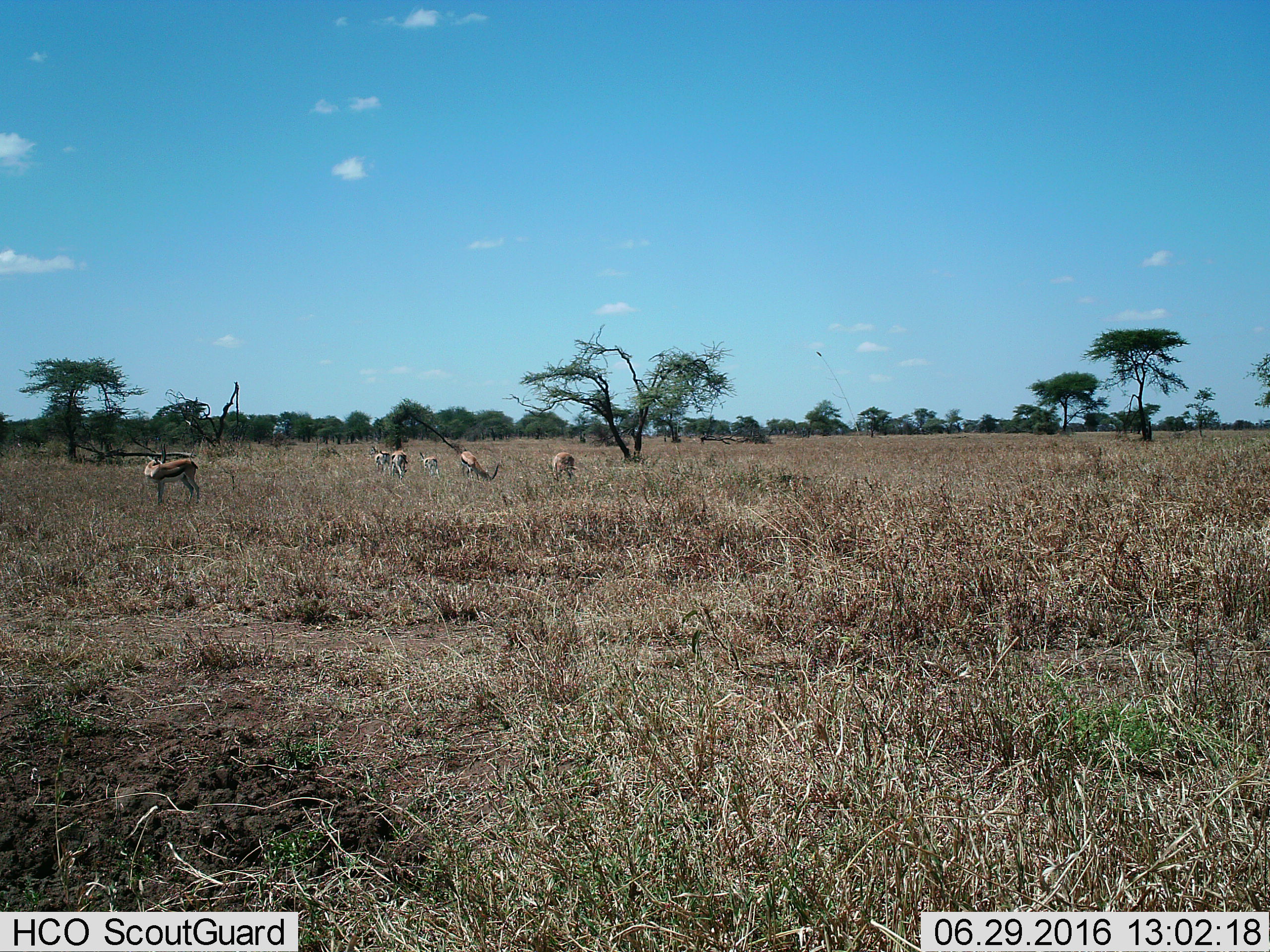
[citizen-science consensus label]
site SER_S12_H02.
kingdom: Animalia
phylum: Chordata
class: Mammalia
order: Artiodactyla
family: Bovidae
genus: Eudorcas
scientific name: Eudorcas thomsonii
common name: thomson's gazelle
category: gazellethomsons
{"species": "gazellethomsons (thomson's gazelle) (Eudorcas thomsonii)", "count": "6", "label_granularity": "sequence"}